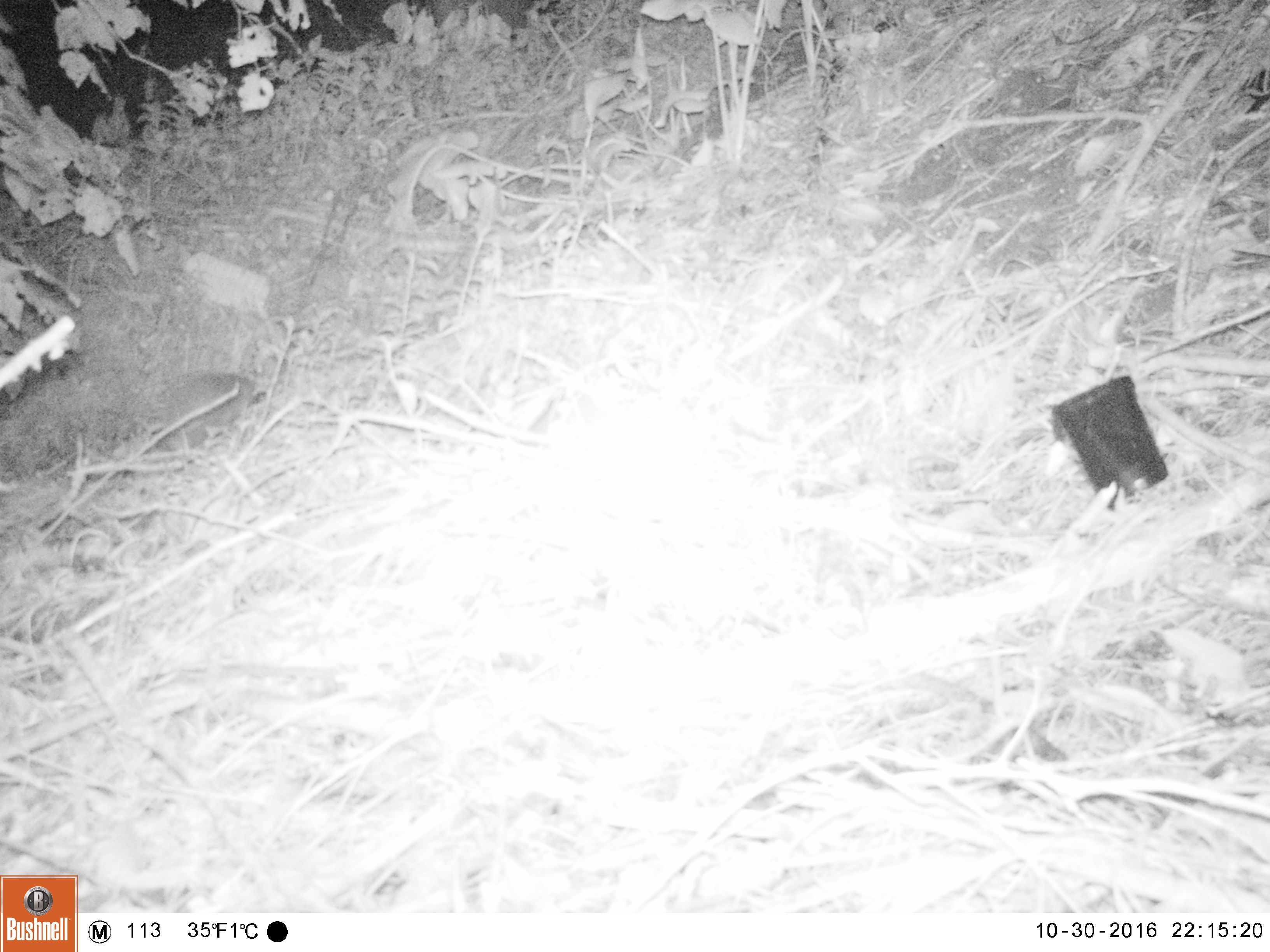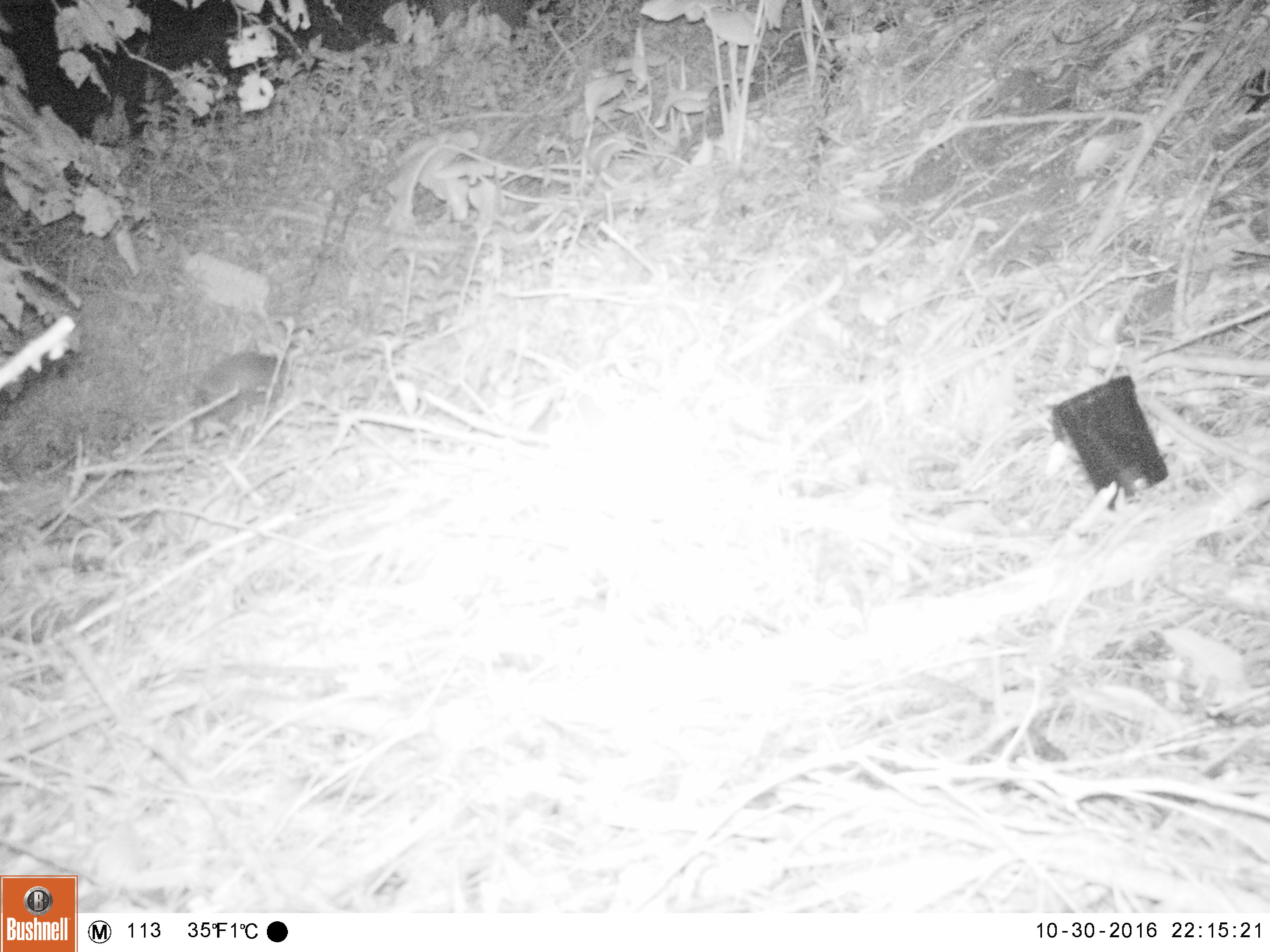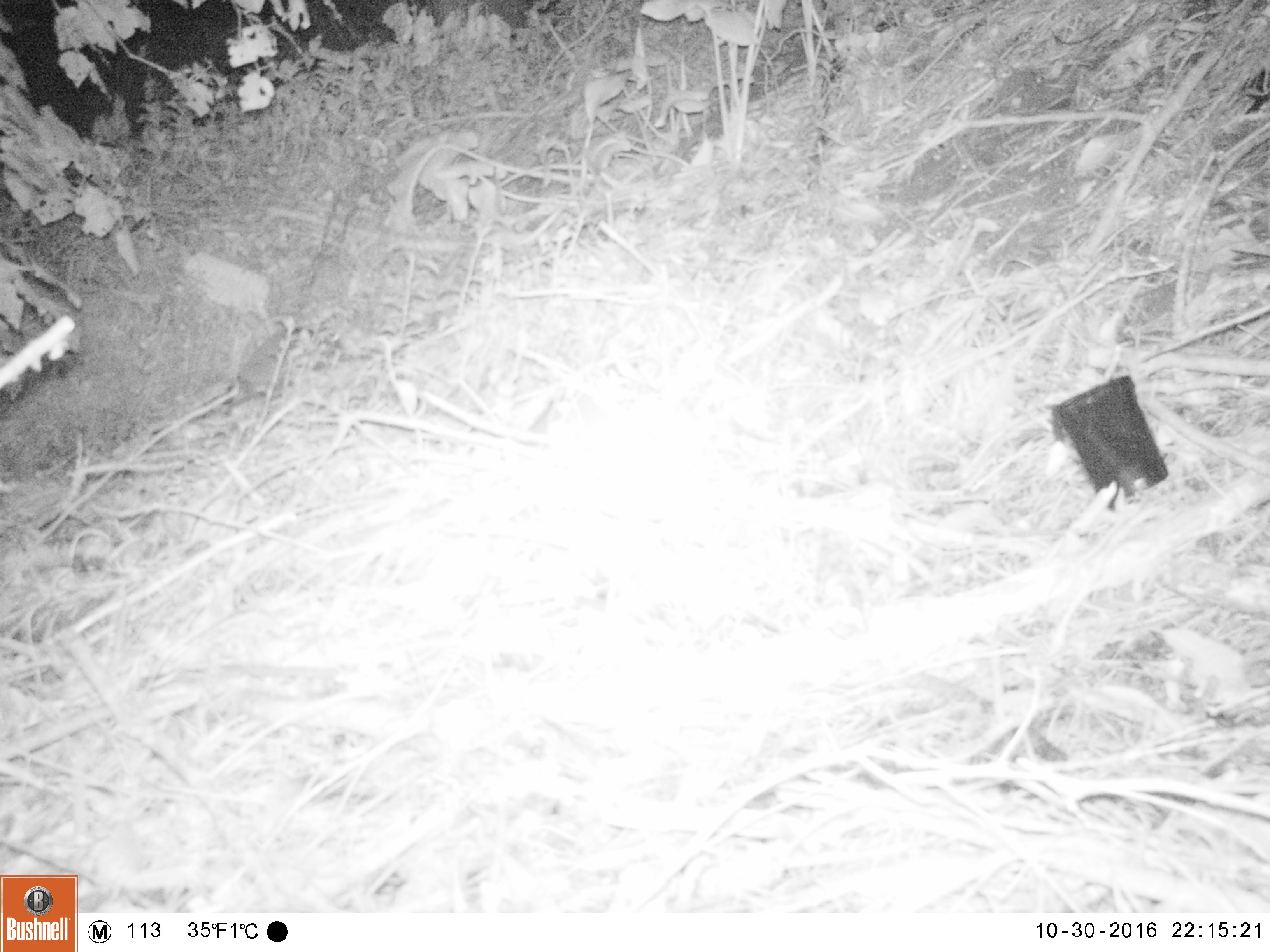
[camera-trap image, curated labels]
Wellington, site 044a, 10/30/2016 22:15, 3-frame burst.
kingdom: Animalia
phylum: Chordata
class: Mammalia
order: Eulipotyphla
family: Erinaceidae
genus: Erinaceus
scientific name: Erinaceus europaeus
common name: hedgehog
Hedgehog (Erinaceus europaeus).